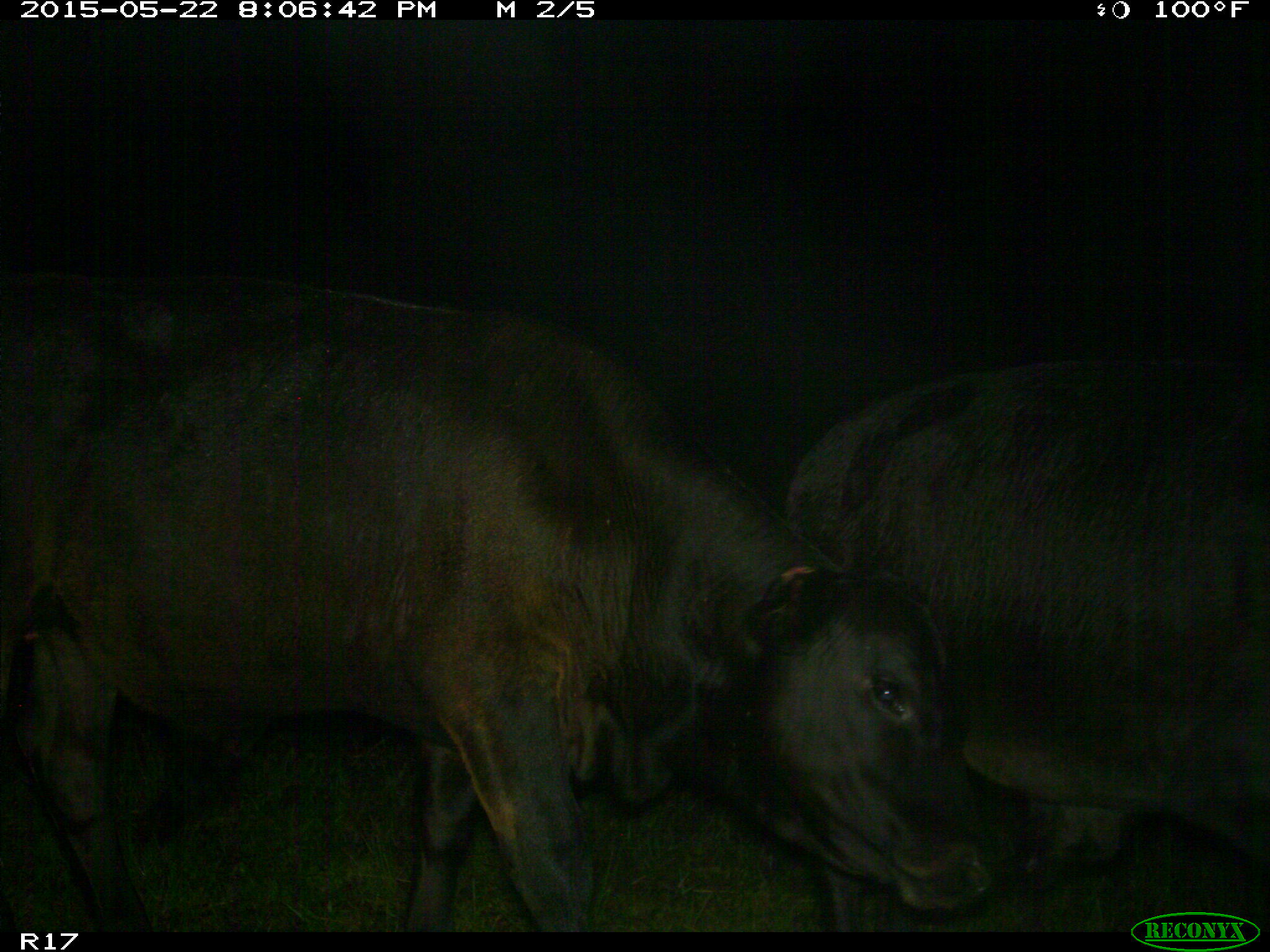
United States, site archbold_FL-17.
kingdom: Animalia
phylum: Chordata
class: Mammalia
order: Artiodactyla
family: Bovidae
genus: Bos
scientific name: Bos taurus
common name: domestic cow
Bos taurus (domestic cow).